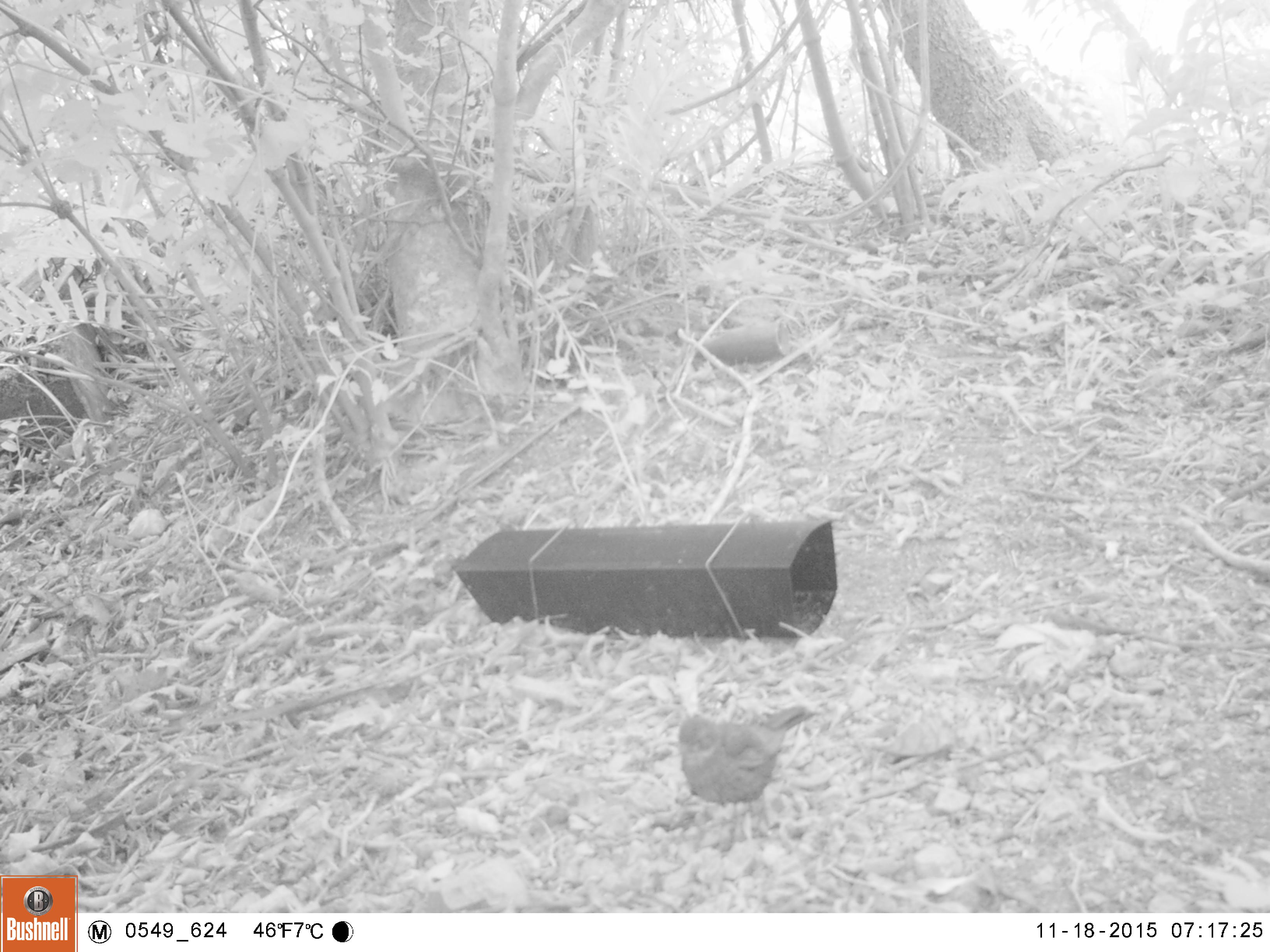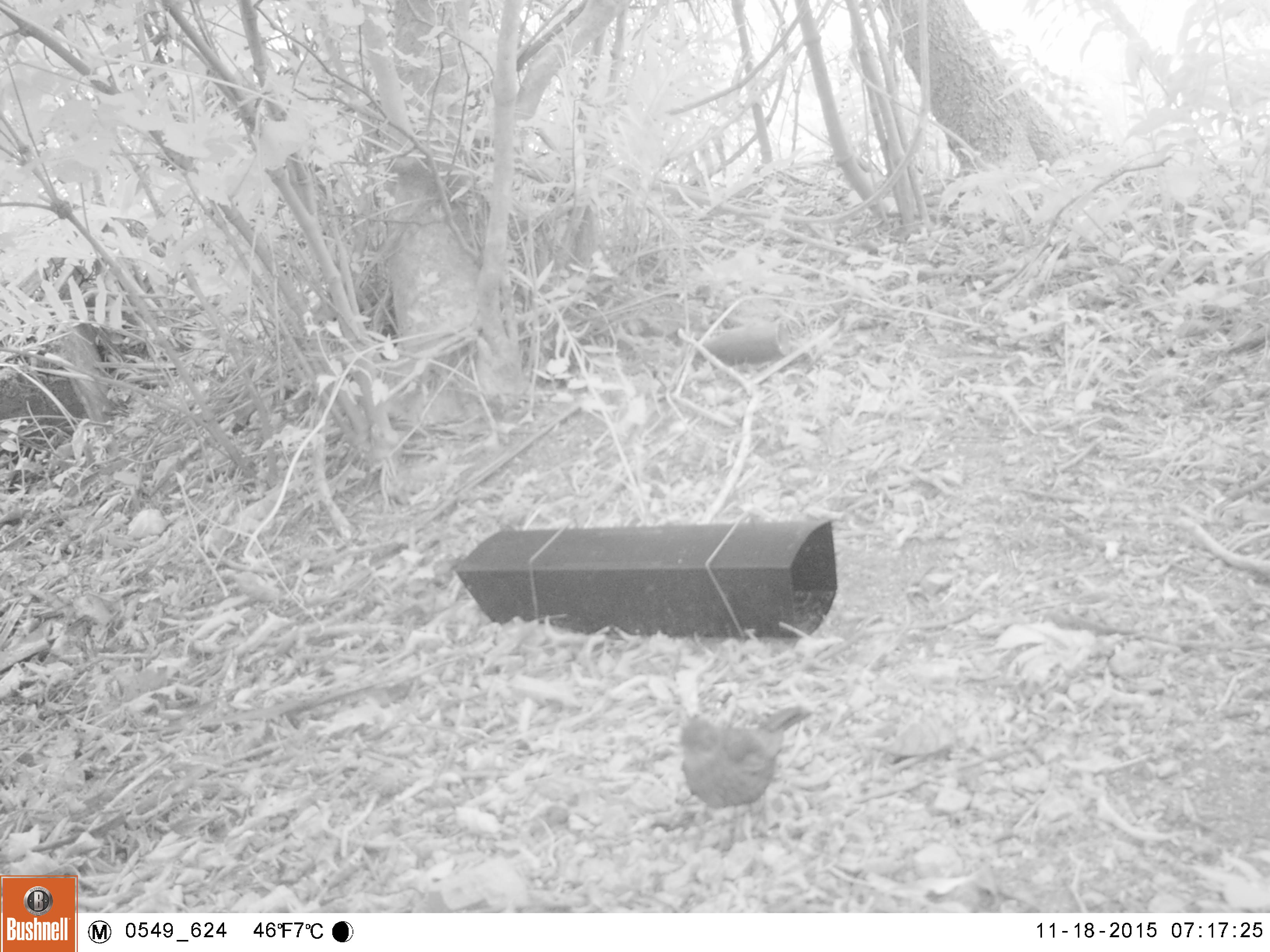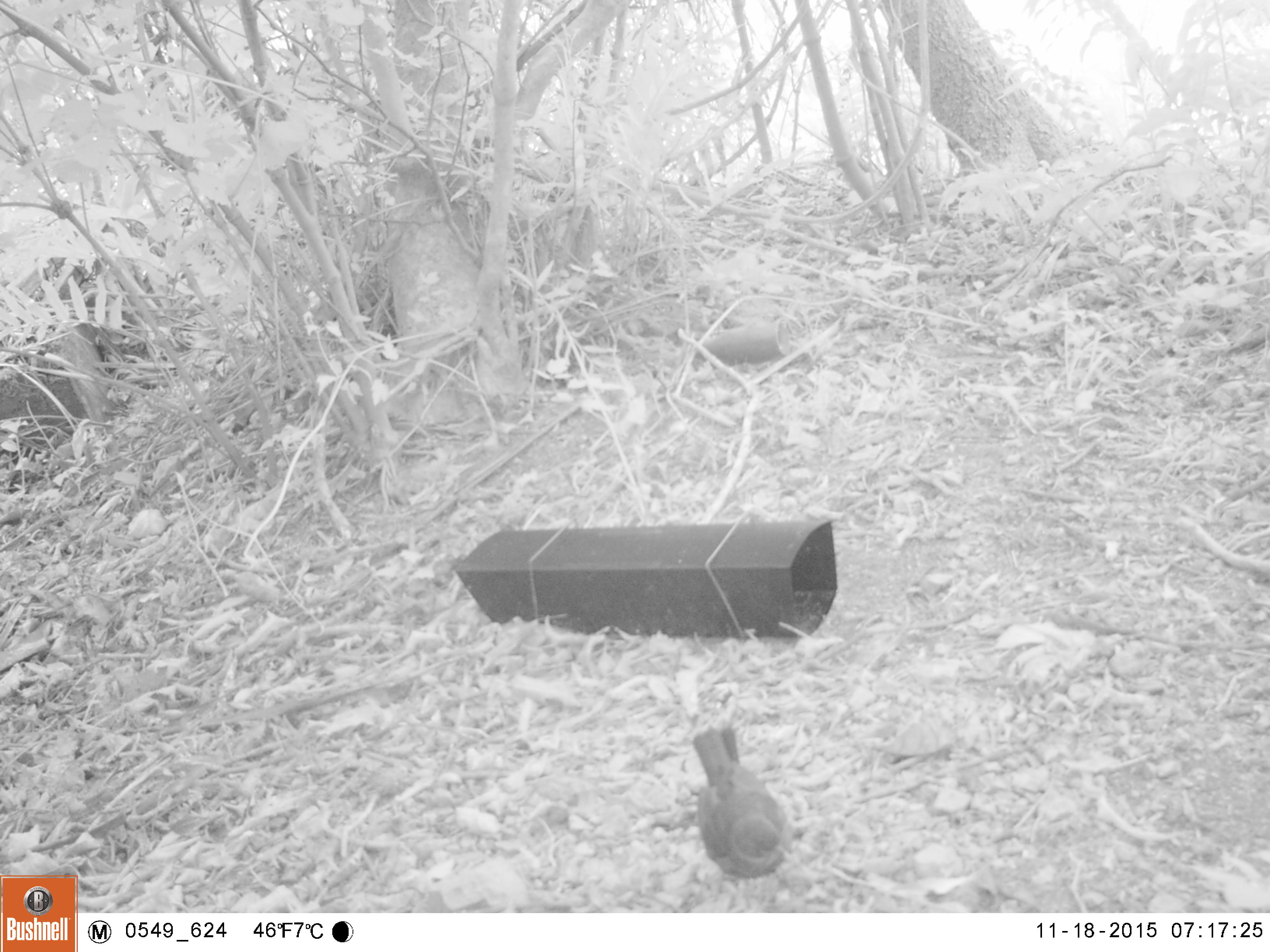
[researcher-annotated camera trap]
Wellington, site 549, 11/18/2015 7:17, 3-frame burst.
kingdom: Animalia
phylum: Chordata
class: Aves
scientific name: Aves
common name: bird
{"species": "bird (Aves)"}